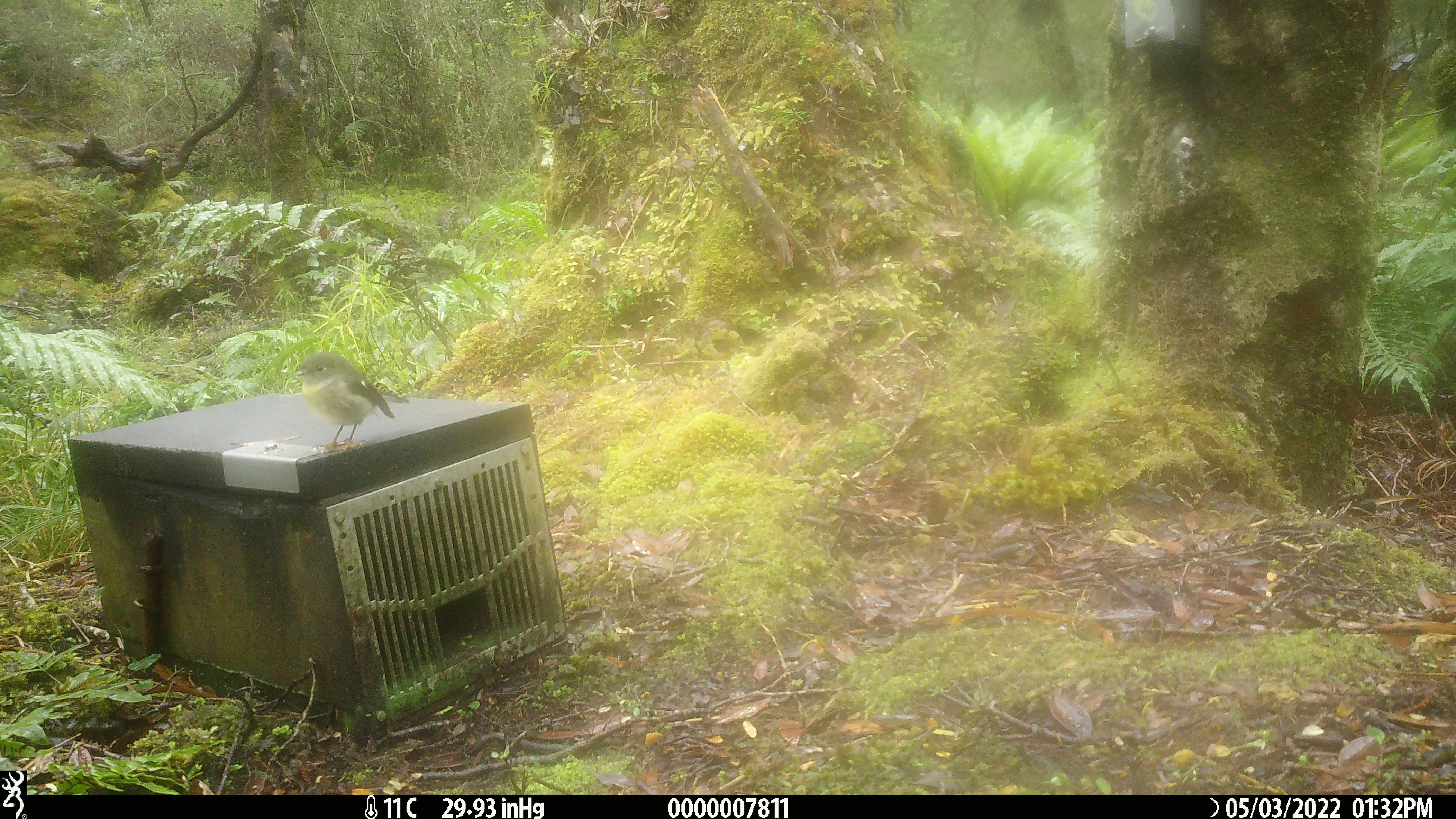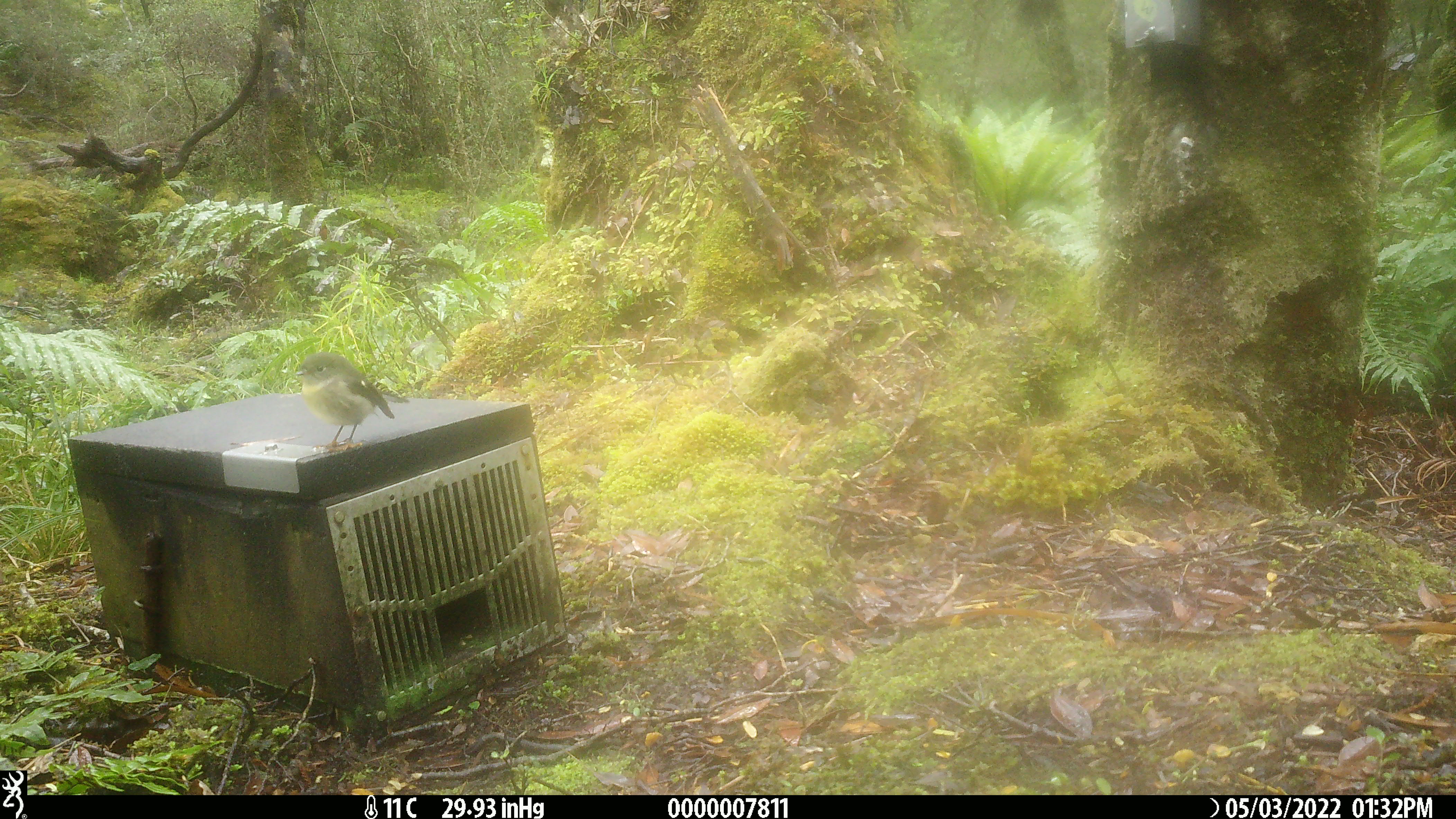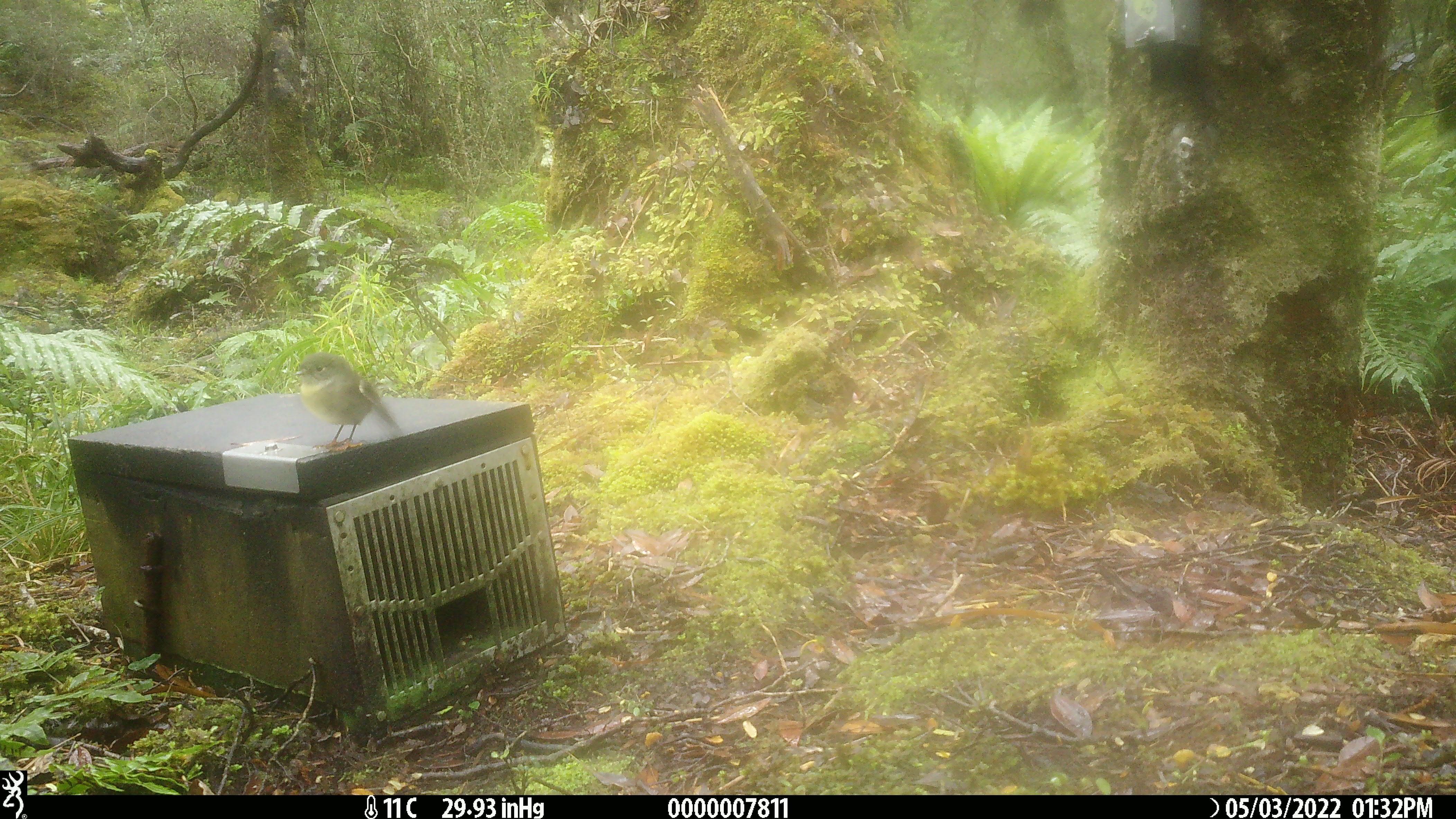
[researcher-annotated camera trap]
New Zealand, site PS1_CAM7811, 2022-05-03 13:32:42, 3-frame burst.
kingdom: Animalia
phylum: Chordata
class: Aves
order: Passeriformes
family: Petroicidae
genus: Petroica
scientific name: Petroica macrocephala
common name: tomtit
Tomtit (Petroica macrocephala).